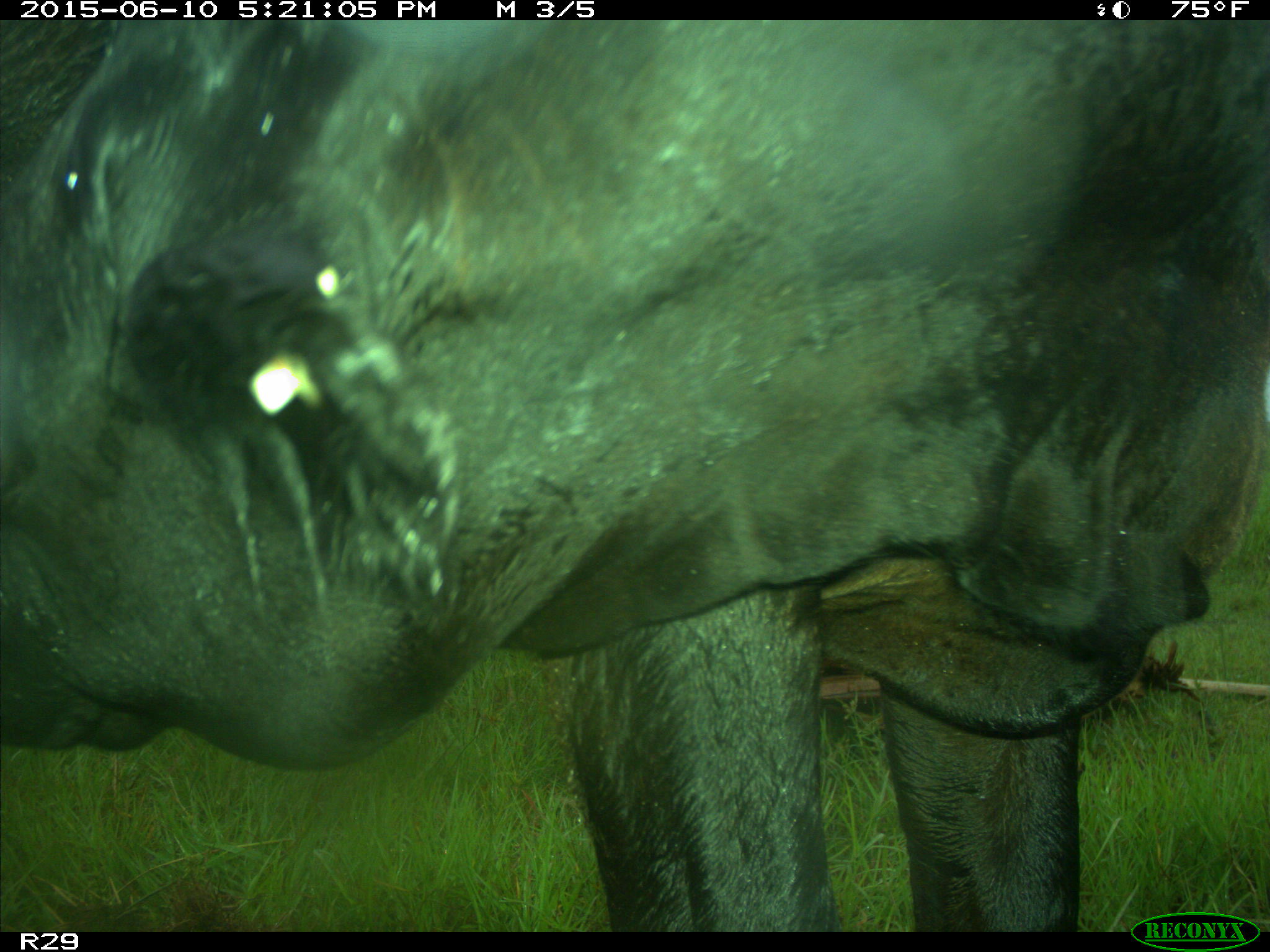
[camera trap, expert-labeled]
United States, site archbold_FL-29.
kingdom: Animalia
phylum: Chordata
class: Mammalia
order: Artiodactyla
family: Bovidae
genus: Bos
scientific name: Bos taurus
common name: domestic cow